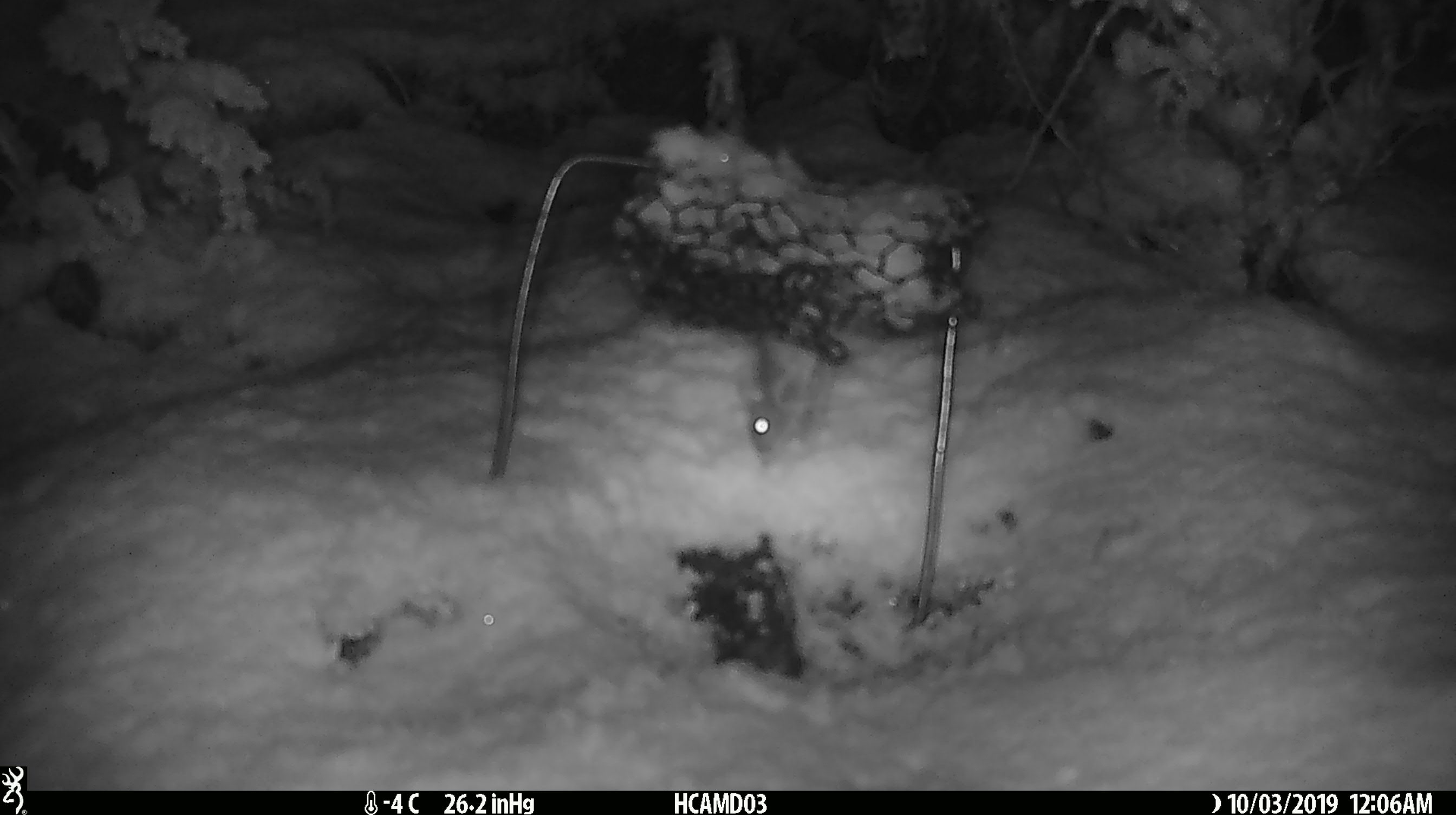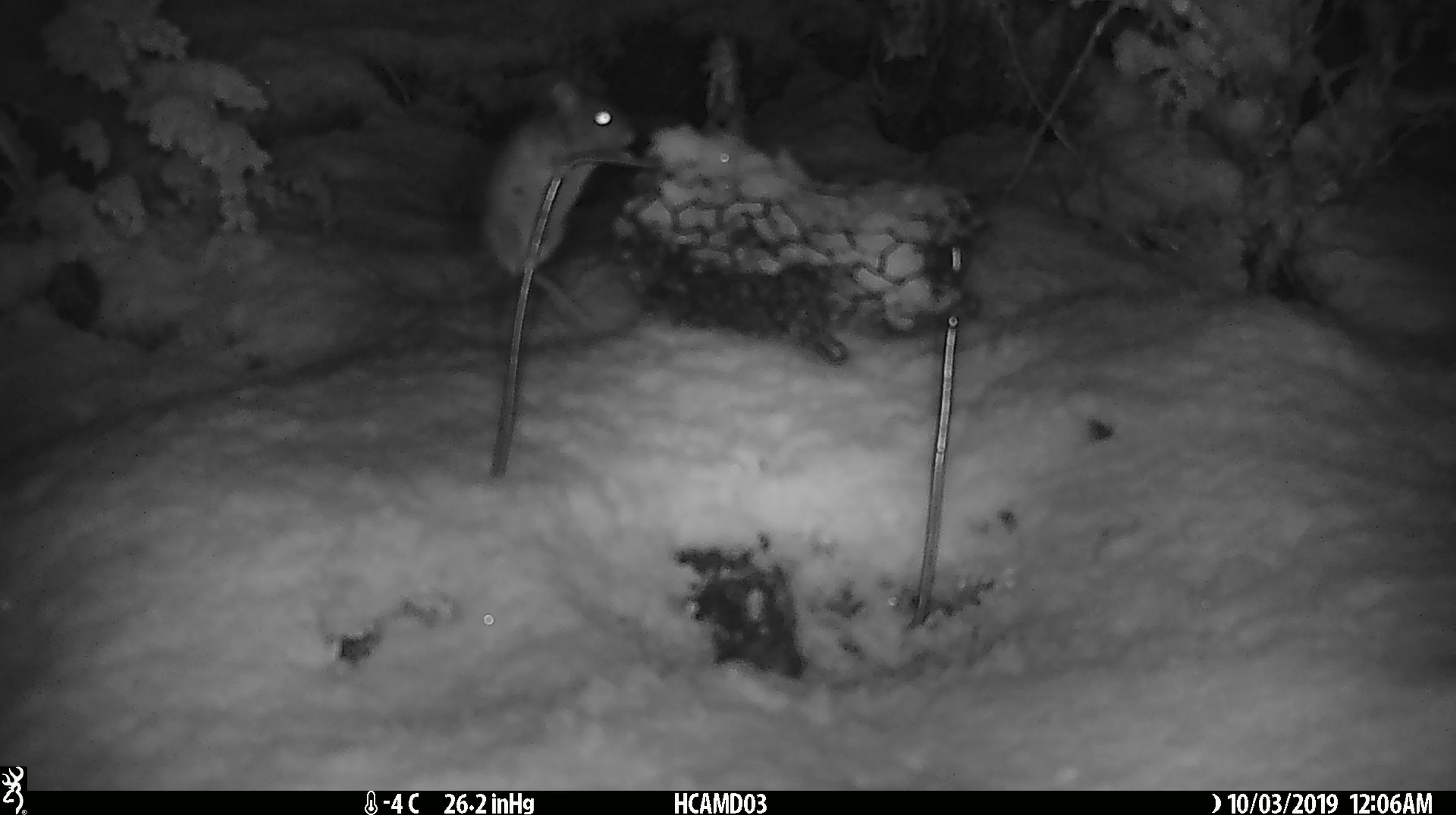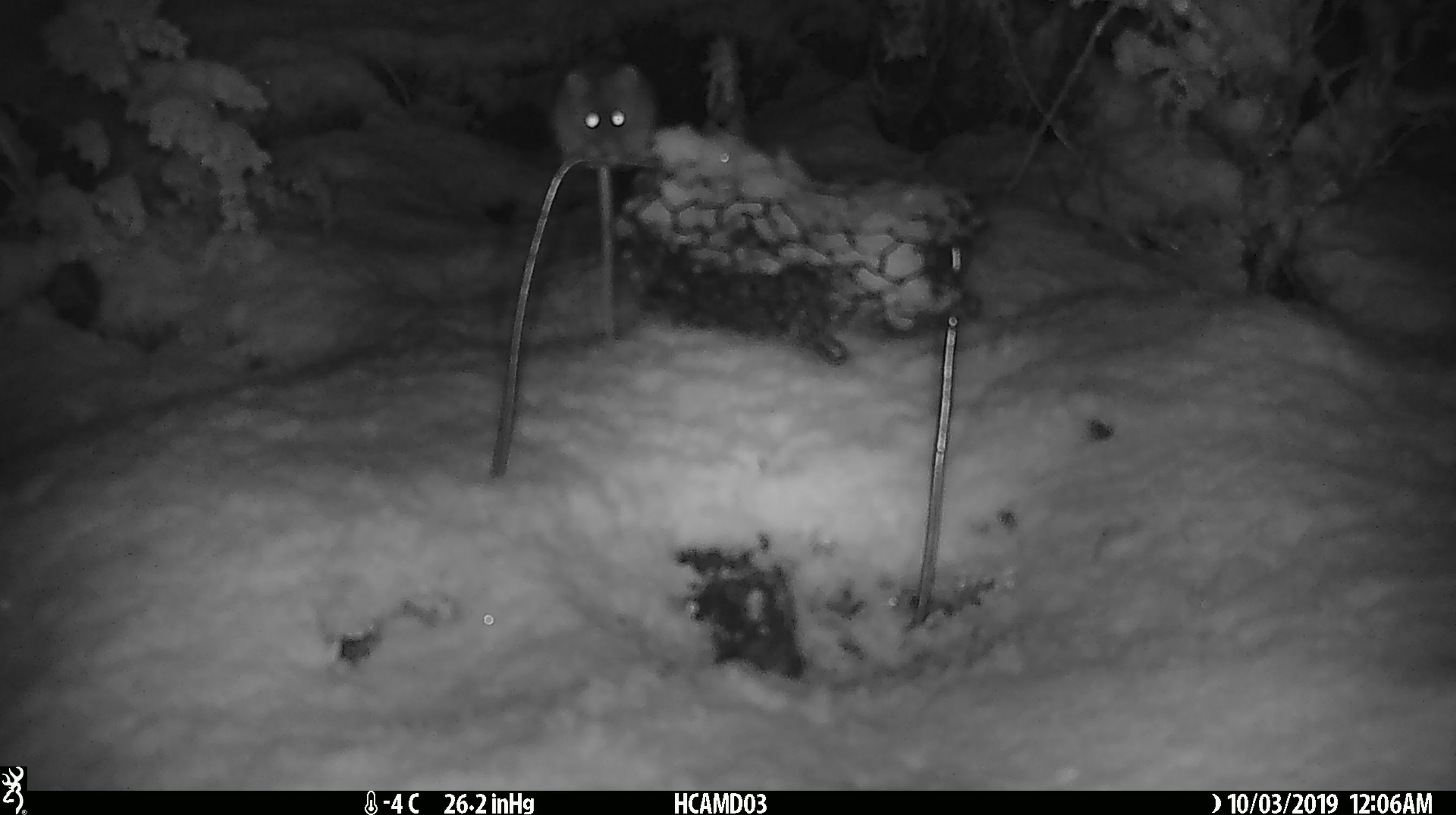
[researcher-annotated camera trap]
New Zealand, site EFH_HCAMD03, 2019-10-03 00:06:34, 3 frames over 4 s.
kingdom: Animalia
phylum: Chordata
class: Mammalia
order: Rodentia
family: Muridae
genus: Mus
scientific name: Mus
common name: mouse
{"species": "mouse (Mus)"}